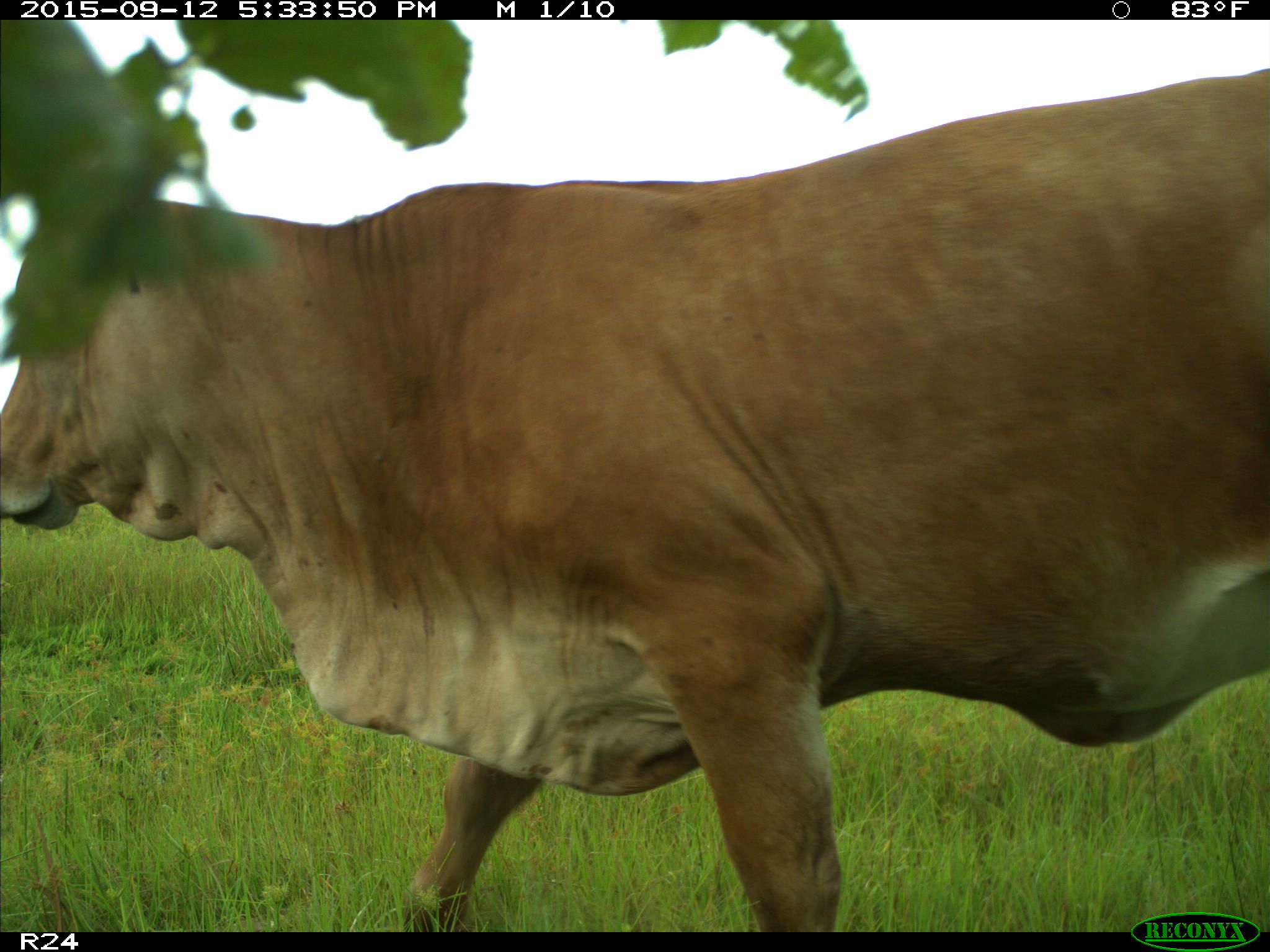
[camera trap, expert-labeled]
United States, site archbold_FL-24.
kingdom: Animalia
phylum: Chordata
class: Mammalia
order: Artiodactyla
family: Bovidae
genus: Bos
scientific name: Bos taurus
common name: domestic cow